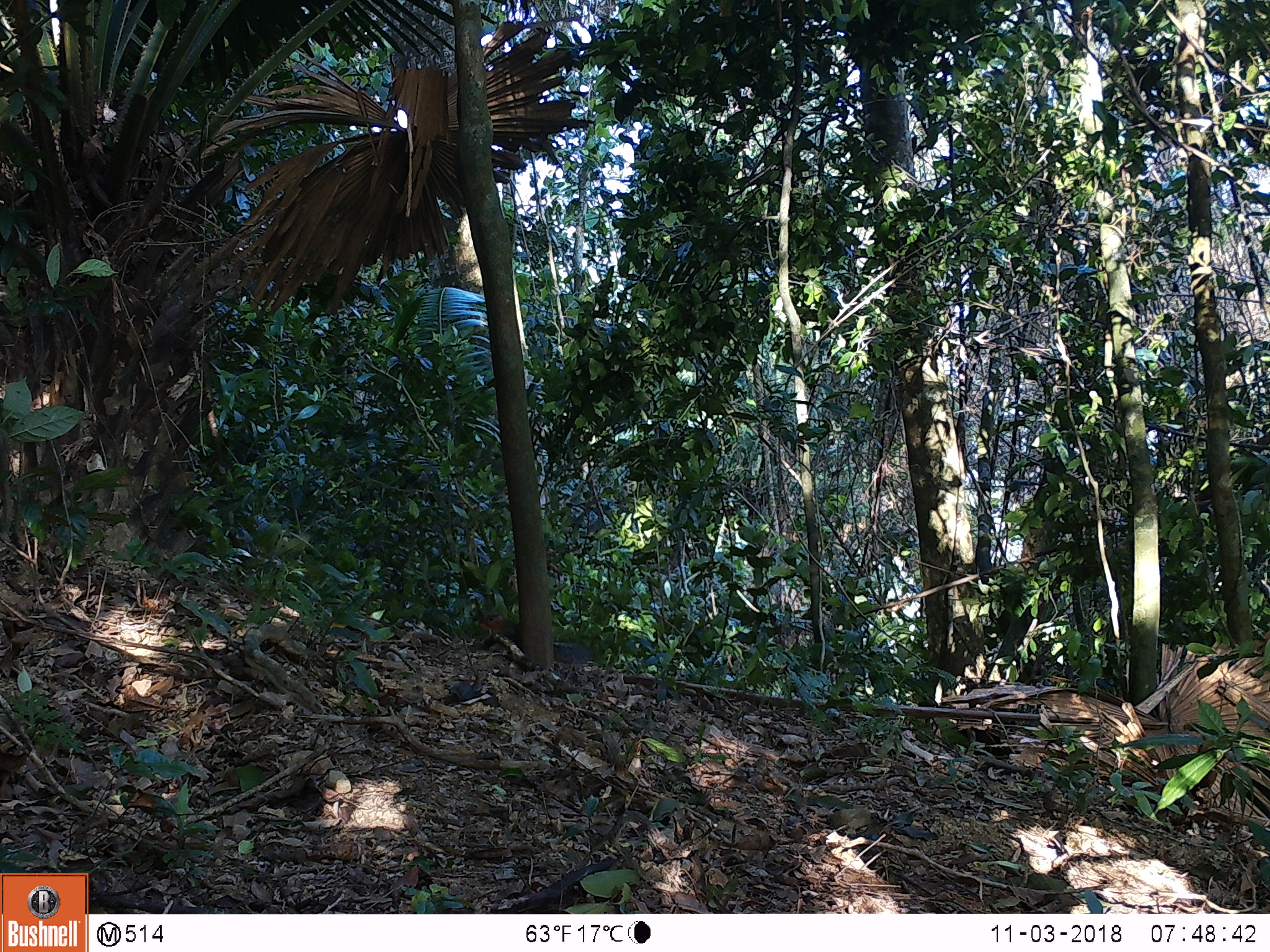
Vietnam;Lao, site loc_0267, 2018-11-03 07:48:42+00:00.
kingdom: Animalia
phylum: Chordata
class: Mammalia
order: Rodentia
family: Sciuridae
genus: Dremomys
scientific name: Dremomys rufigenis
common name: red-cheeked squirrel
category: red cheeked squirrel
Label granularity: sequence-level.